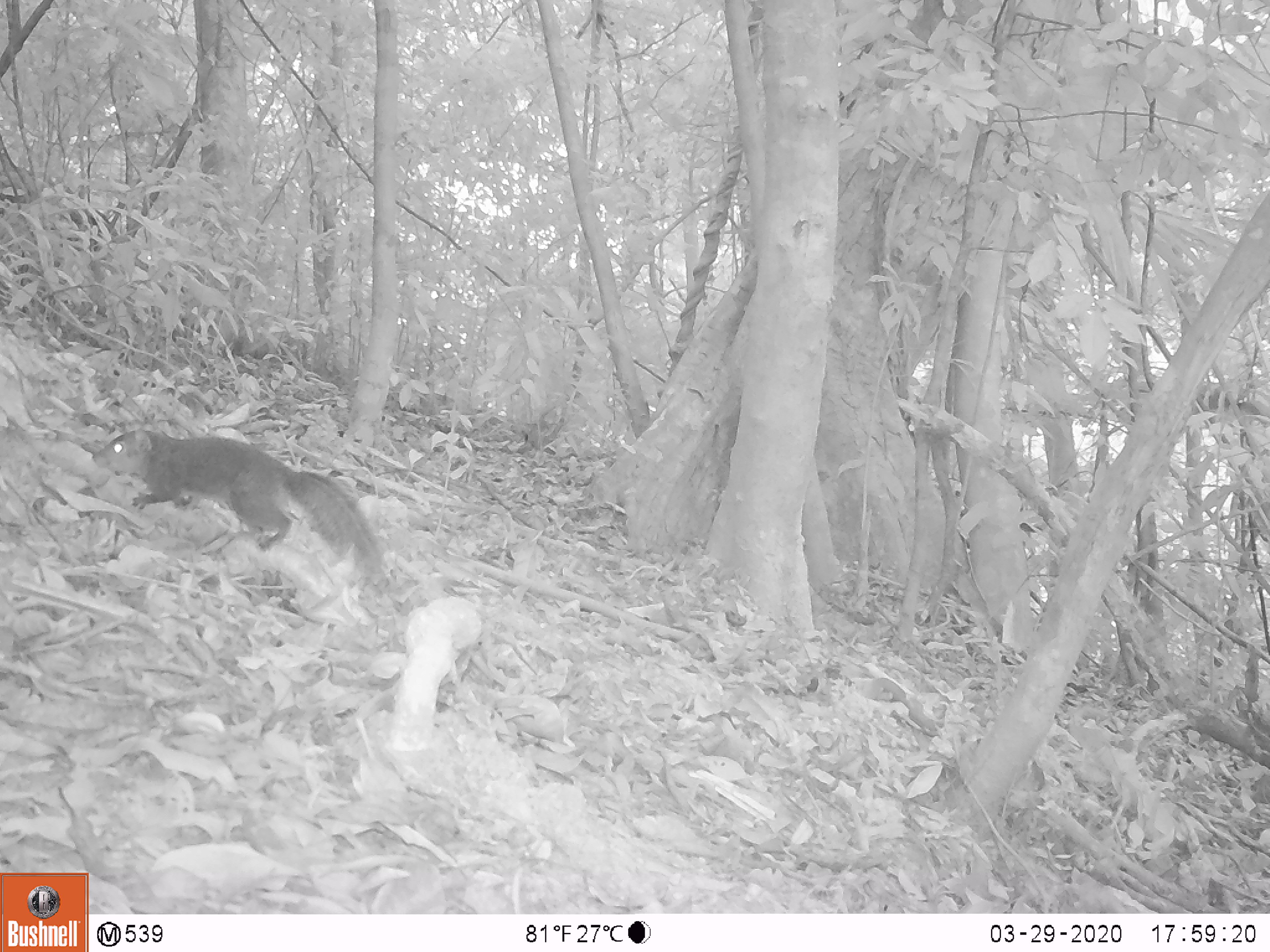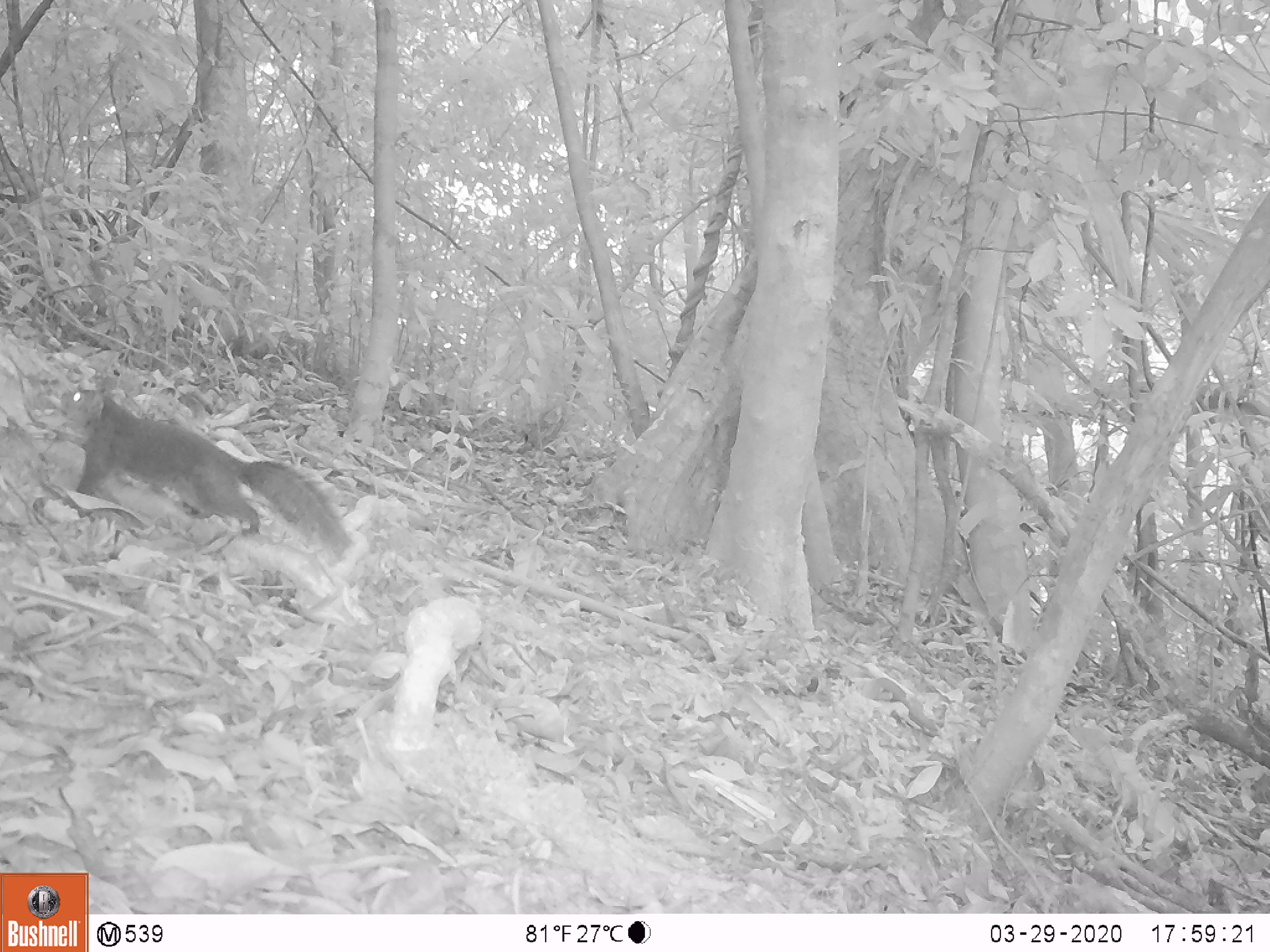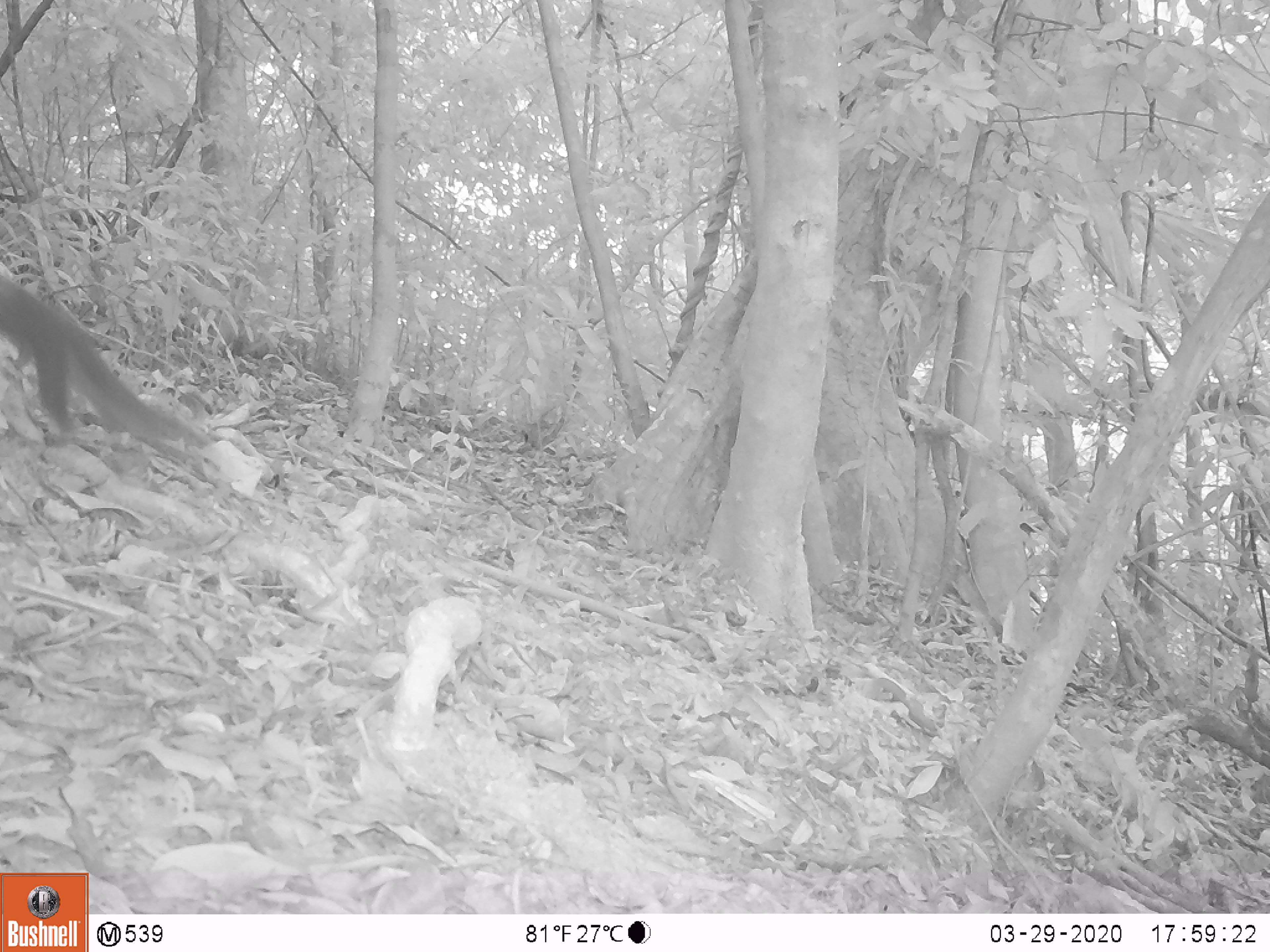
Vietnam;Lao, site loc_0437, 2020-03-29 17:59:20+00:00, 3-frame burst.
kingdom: Animalia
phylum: Chordata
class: Mammalia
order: Rodentia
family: Sciuridae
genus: Dremomys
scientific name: Dremomys rufigenis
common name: red-cheeked squirrel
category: red cheeked squirrel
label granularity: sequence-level